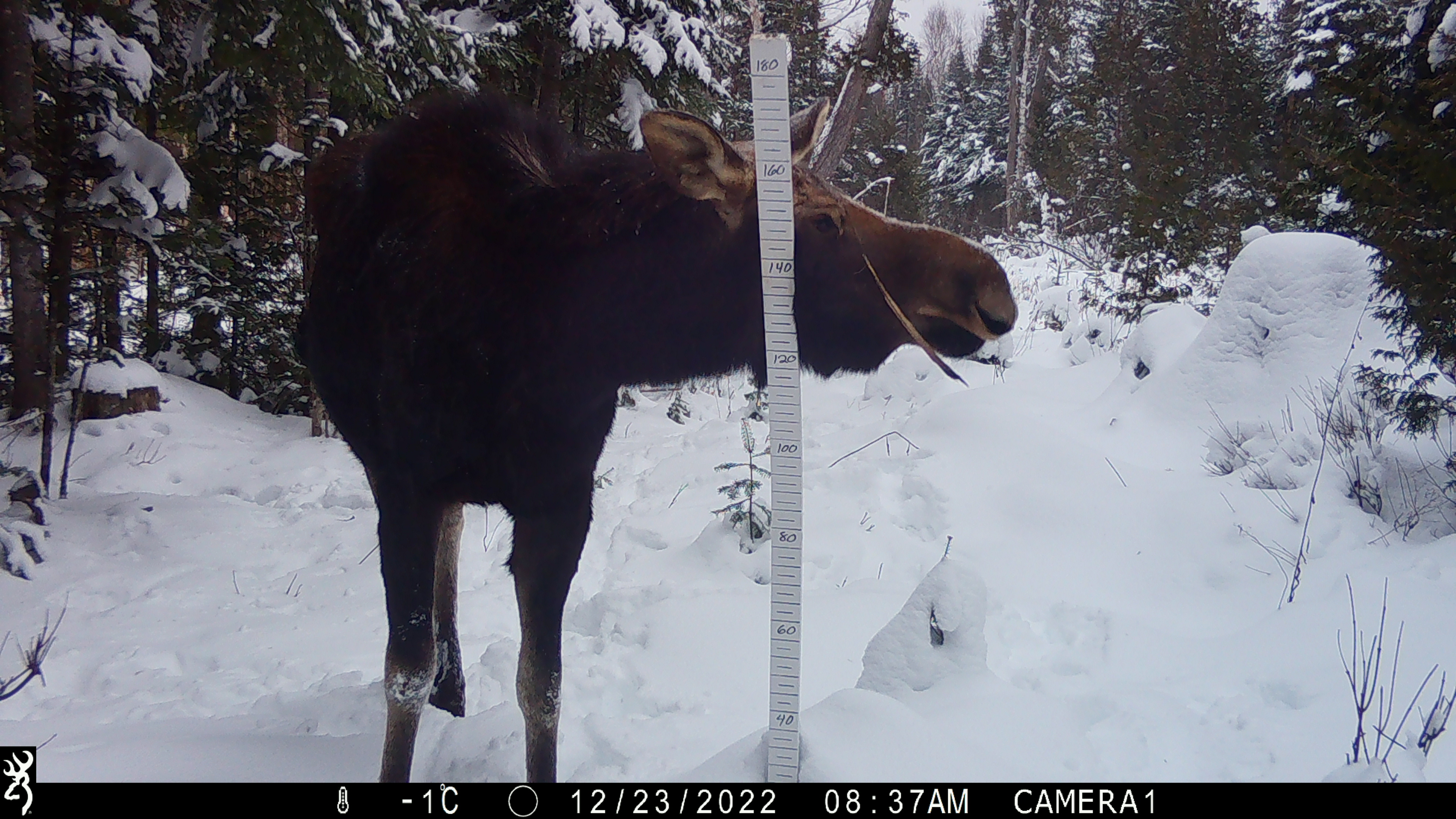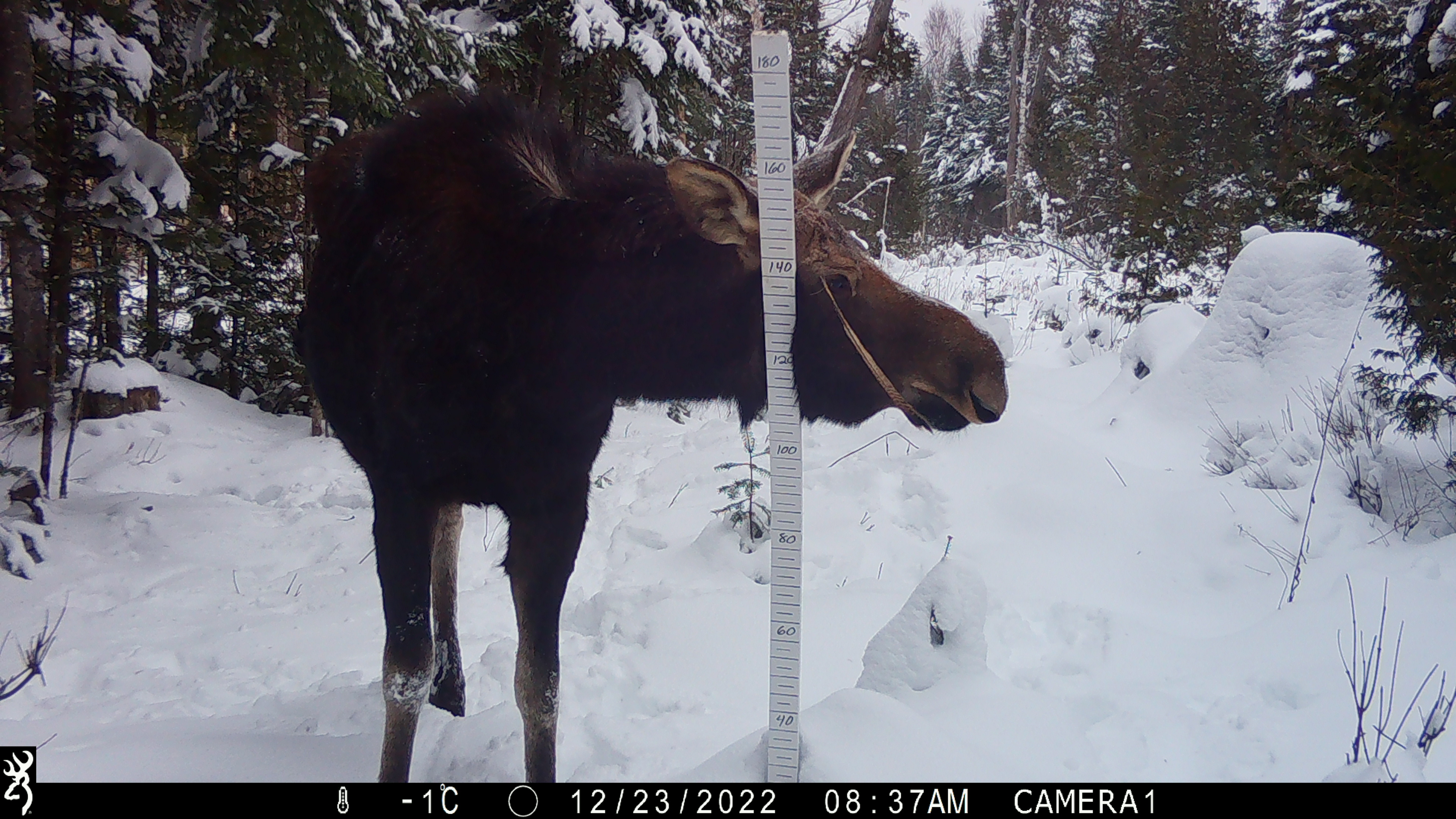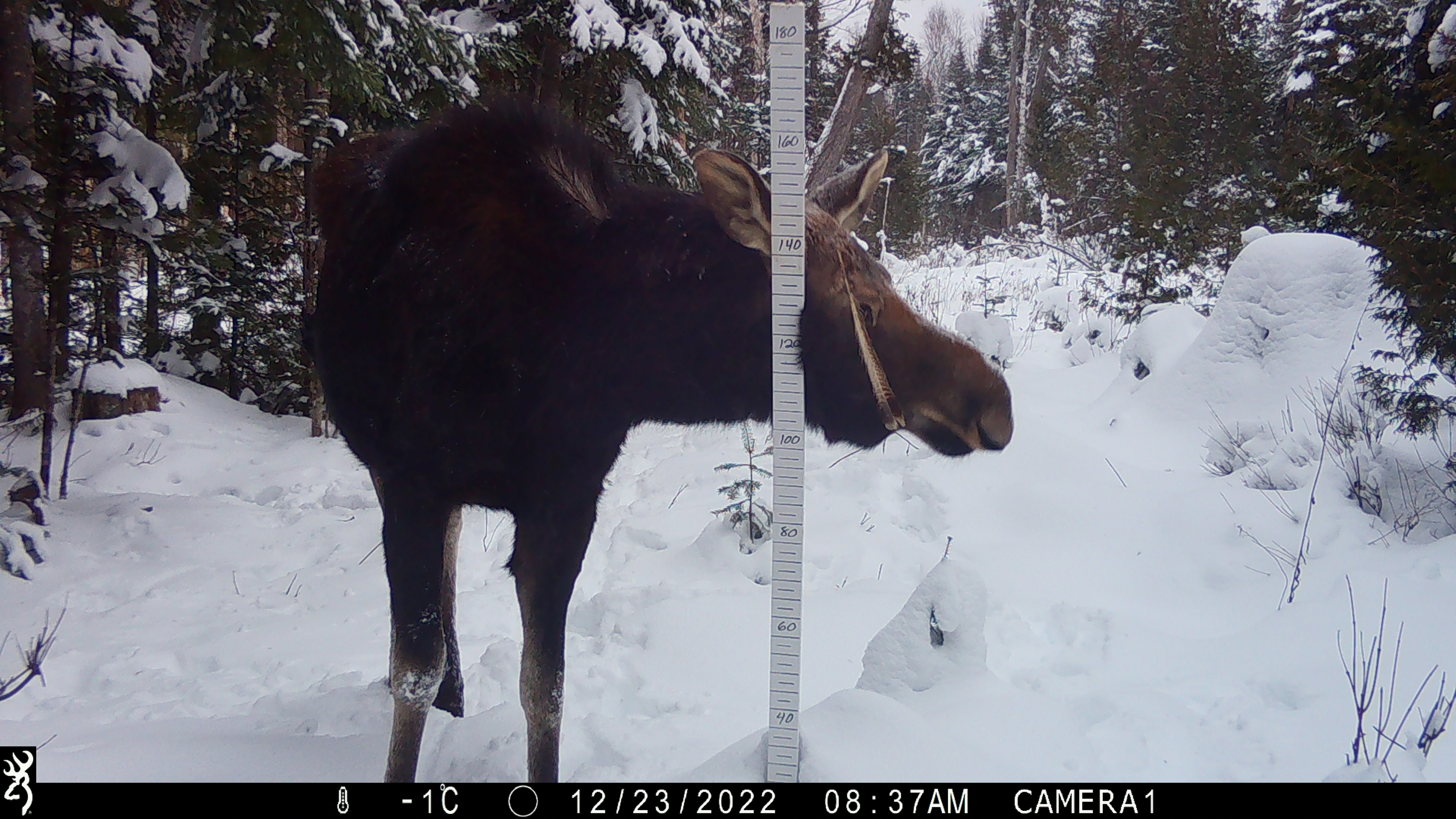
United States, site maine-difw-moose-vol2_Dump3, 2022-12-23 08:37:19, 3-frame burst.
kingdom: Animalia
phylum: Chordata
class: Mammalia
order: Artiodactyla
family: Cervidae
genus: Alces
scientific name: Alces alces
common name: moose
Moose (Alces alces).